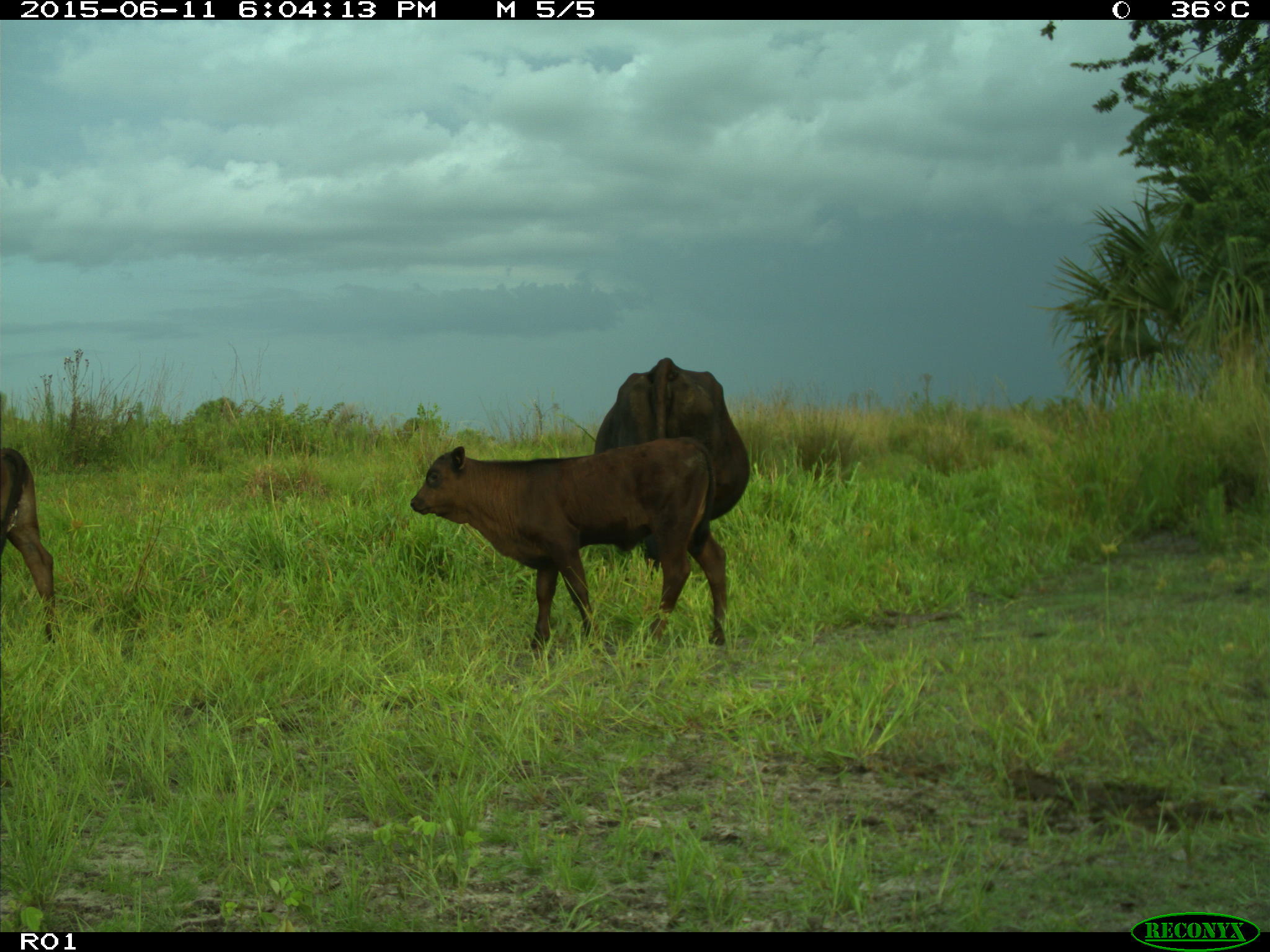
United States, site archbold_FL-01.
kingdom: Animalia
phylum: Chordata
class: Mammalia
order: Artiodactyla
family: Bovidae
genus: Bos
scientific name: Bos taurus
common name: domestic cow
Bos taurus (domestic cow).